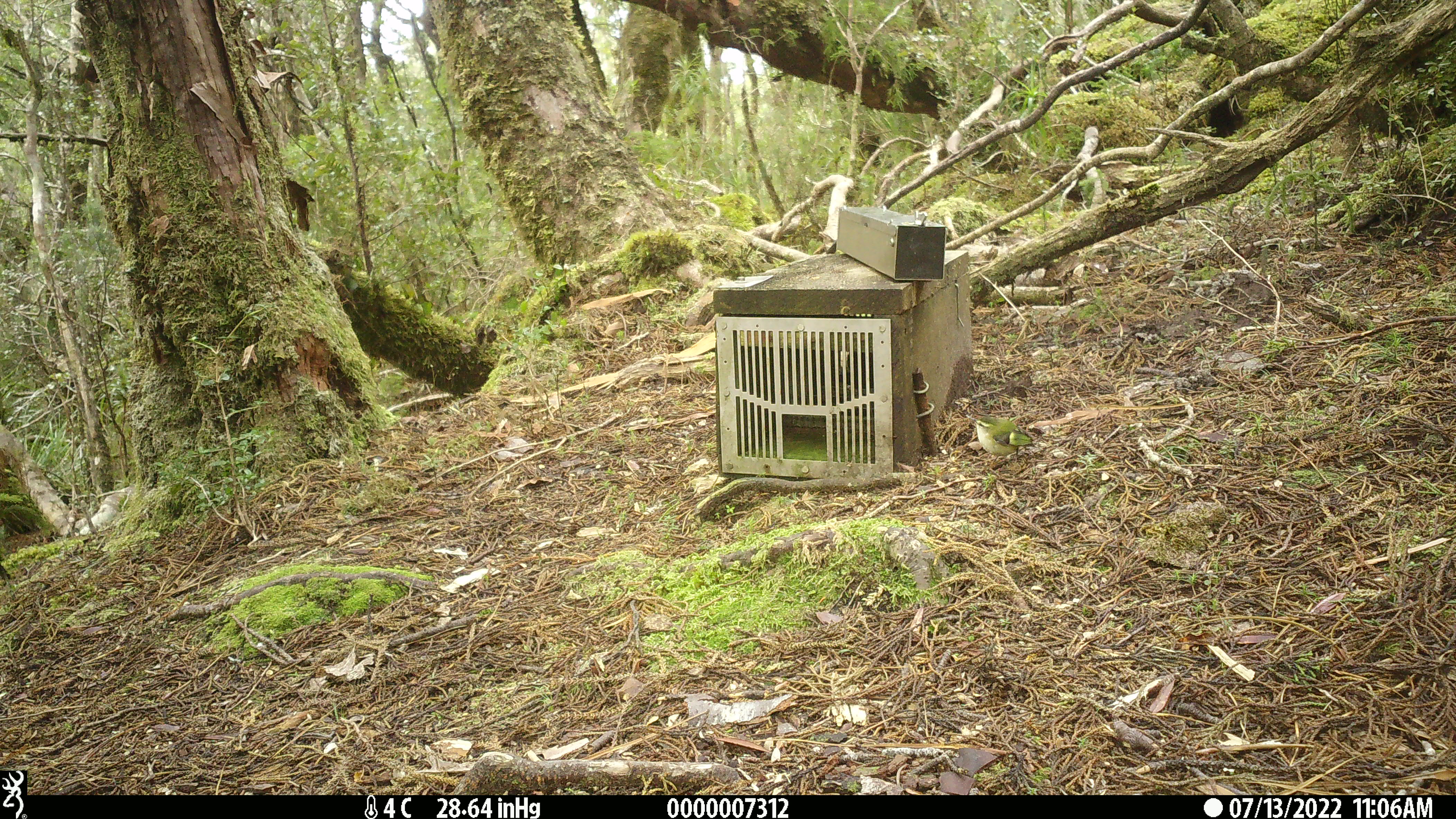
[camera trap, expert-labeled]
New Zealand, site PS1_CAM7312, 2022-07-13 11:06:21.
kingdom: Animalia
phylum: Chordata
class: Aves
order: Passeriformes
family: Acanthisittidae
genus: Acanthisitta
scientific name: Acanthisitta chloris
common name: rifleman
Rifleman (Acanthisitta chloris).